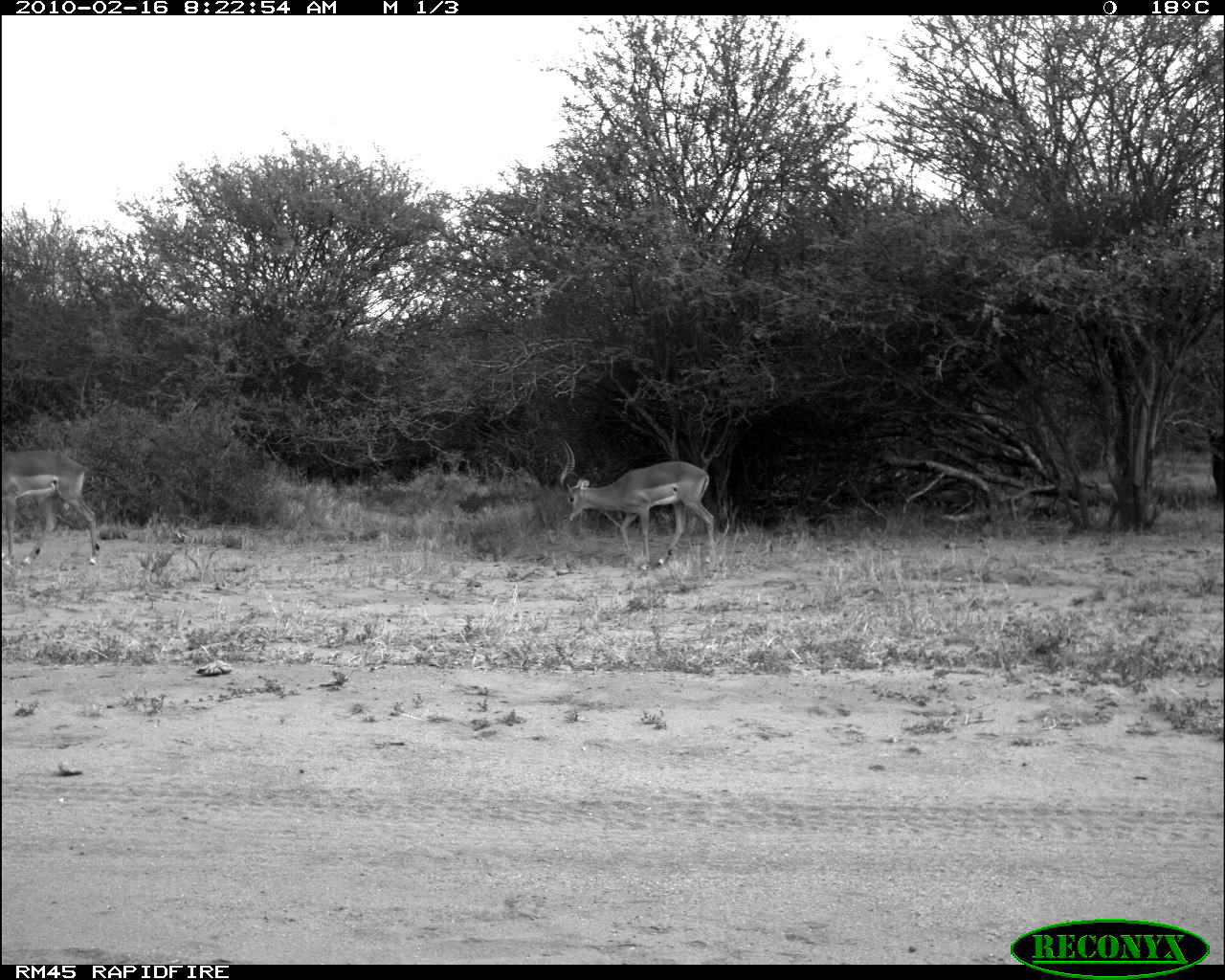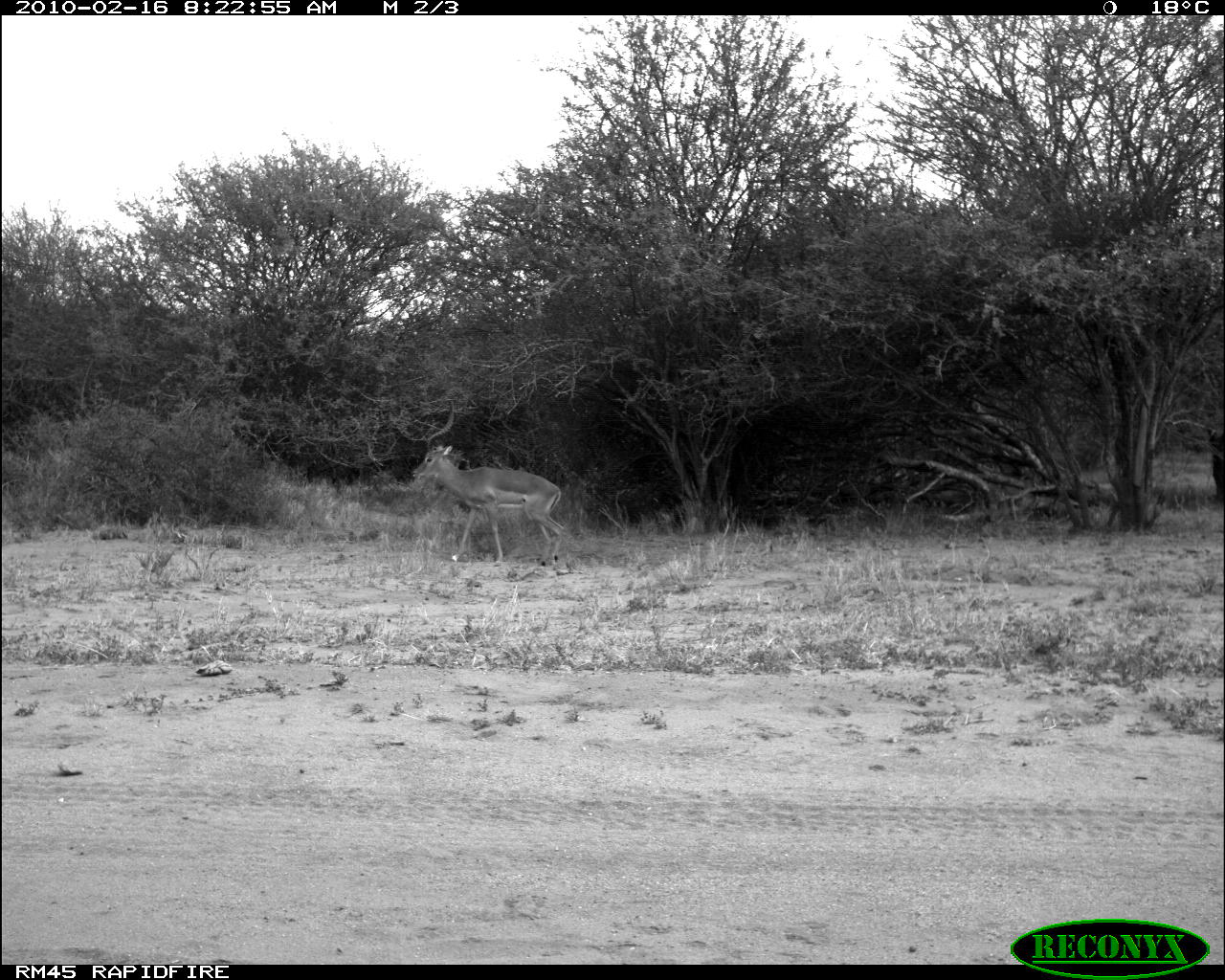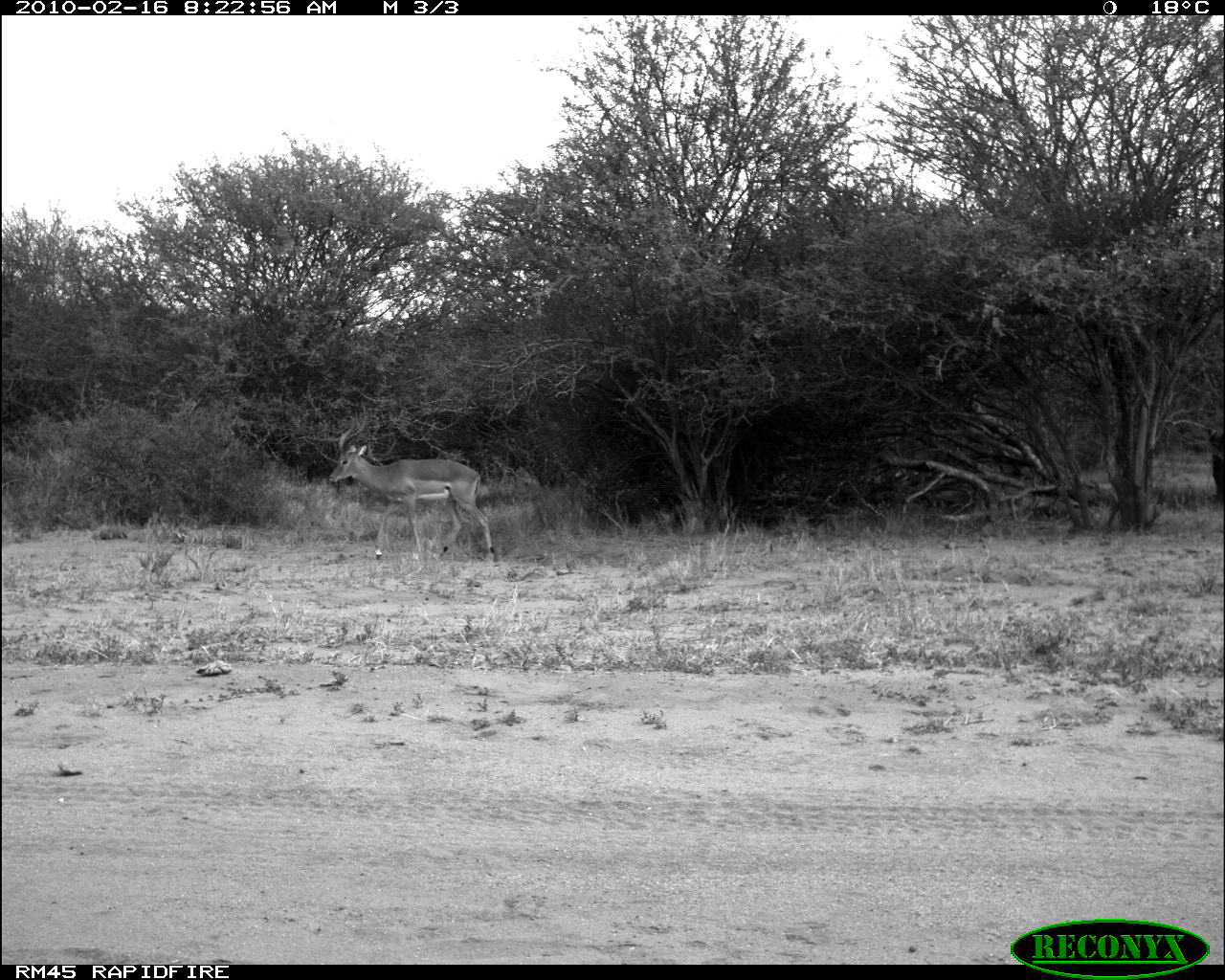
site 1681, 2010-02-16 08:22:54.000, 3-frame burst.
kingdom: Animalia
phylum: Chordata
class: Mammalia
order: Artiodactyla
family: Bovidae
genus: Aepyceros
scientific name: Aepyceros melampus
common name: impala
Aepyceros melampus (impala), count 2.